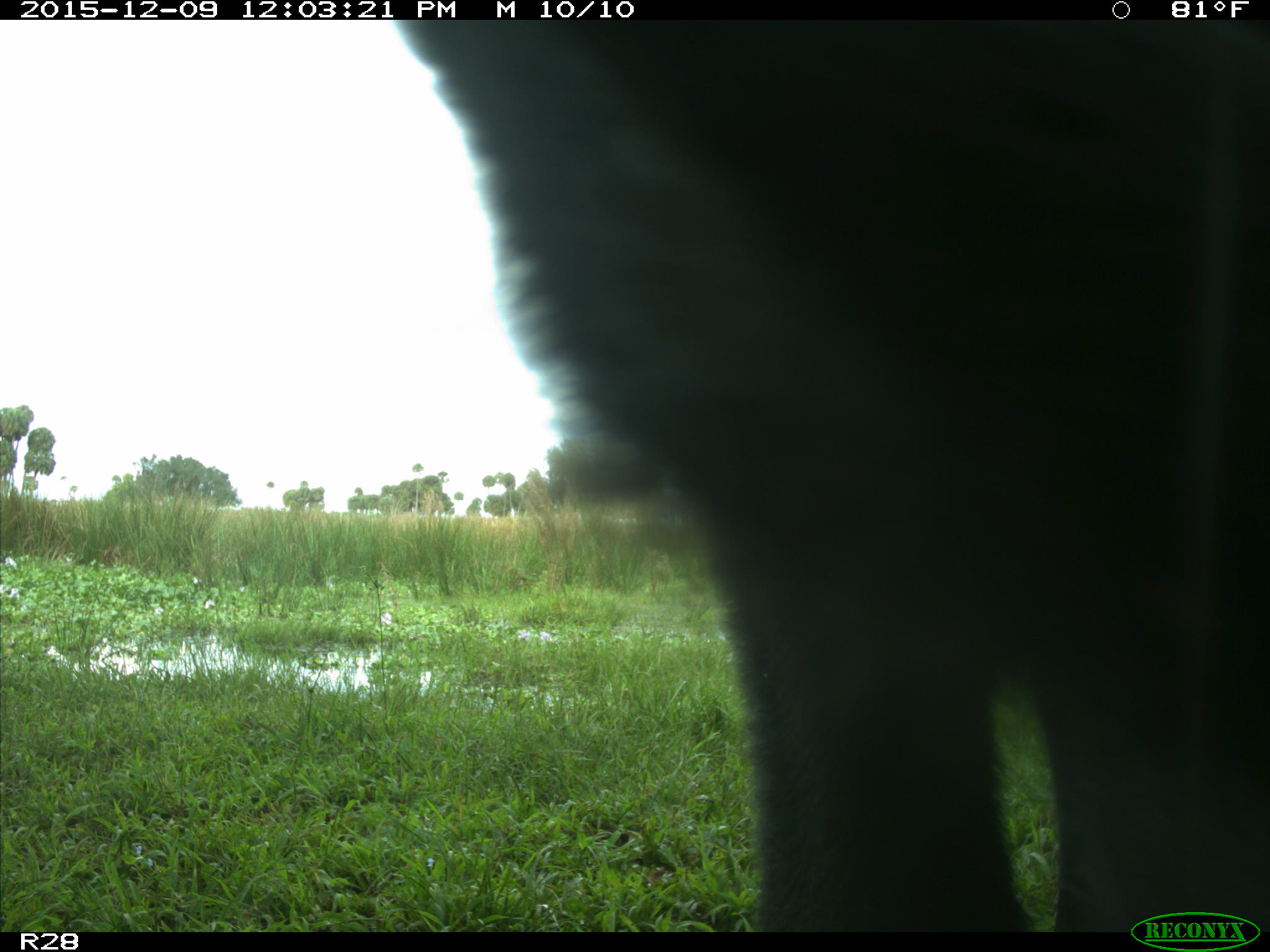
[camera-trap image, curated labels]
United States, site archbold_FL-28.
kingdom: Animalia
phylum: Chordata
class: Mammalia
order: Artiodactyla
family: Bovidae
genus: Bos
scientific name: Bos taurus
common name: domestic cow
Bos taurus (domestic cow).